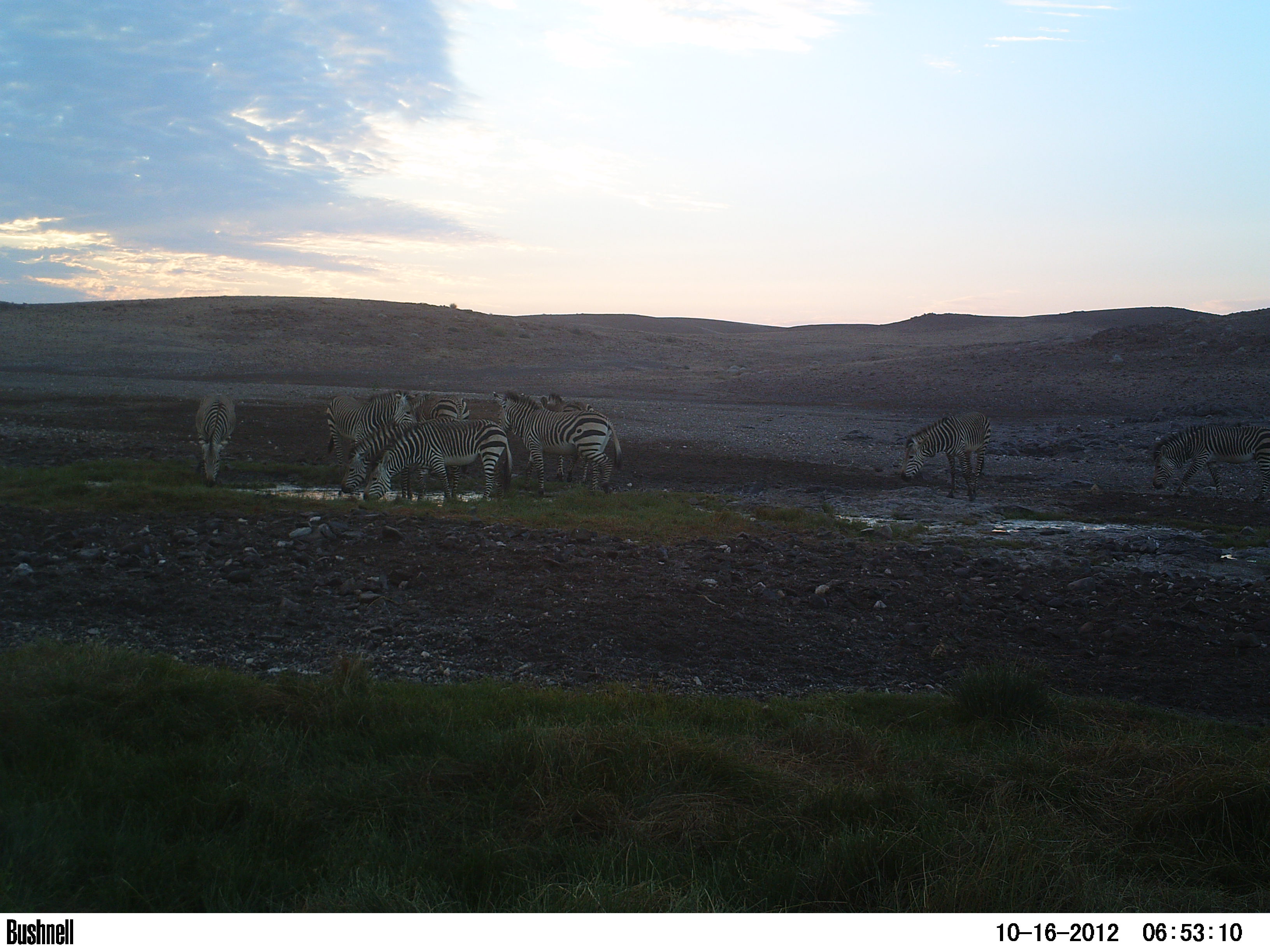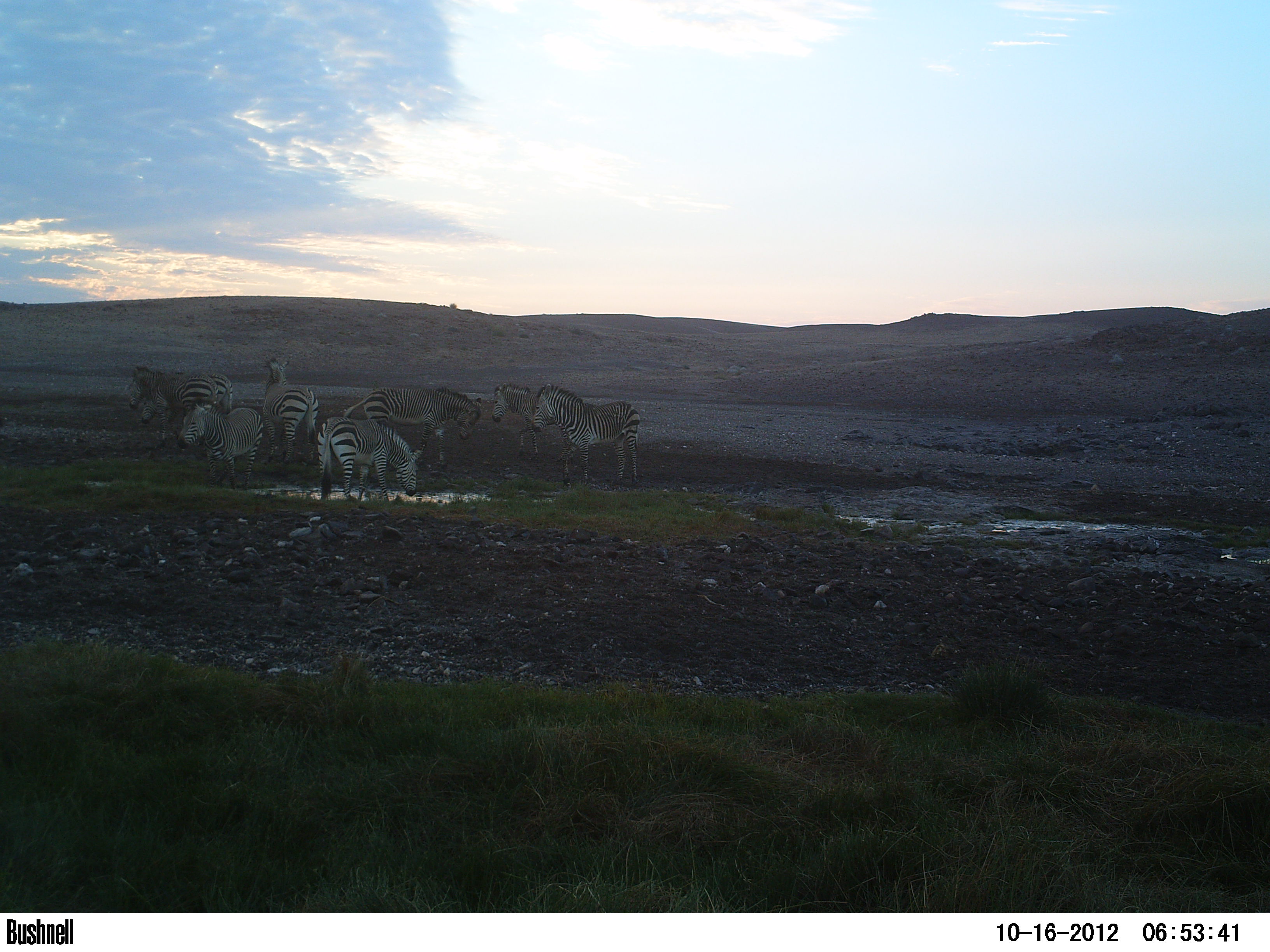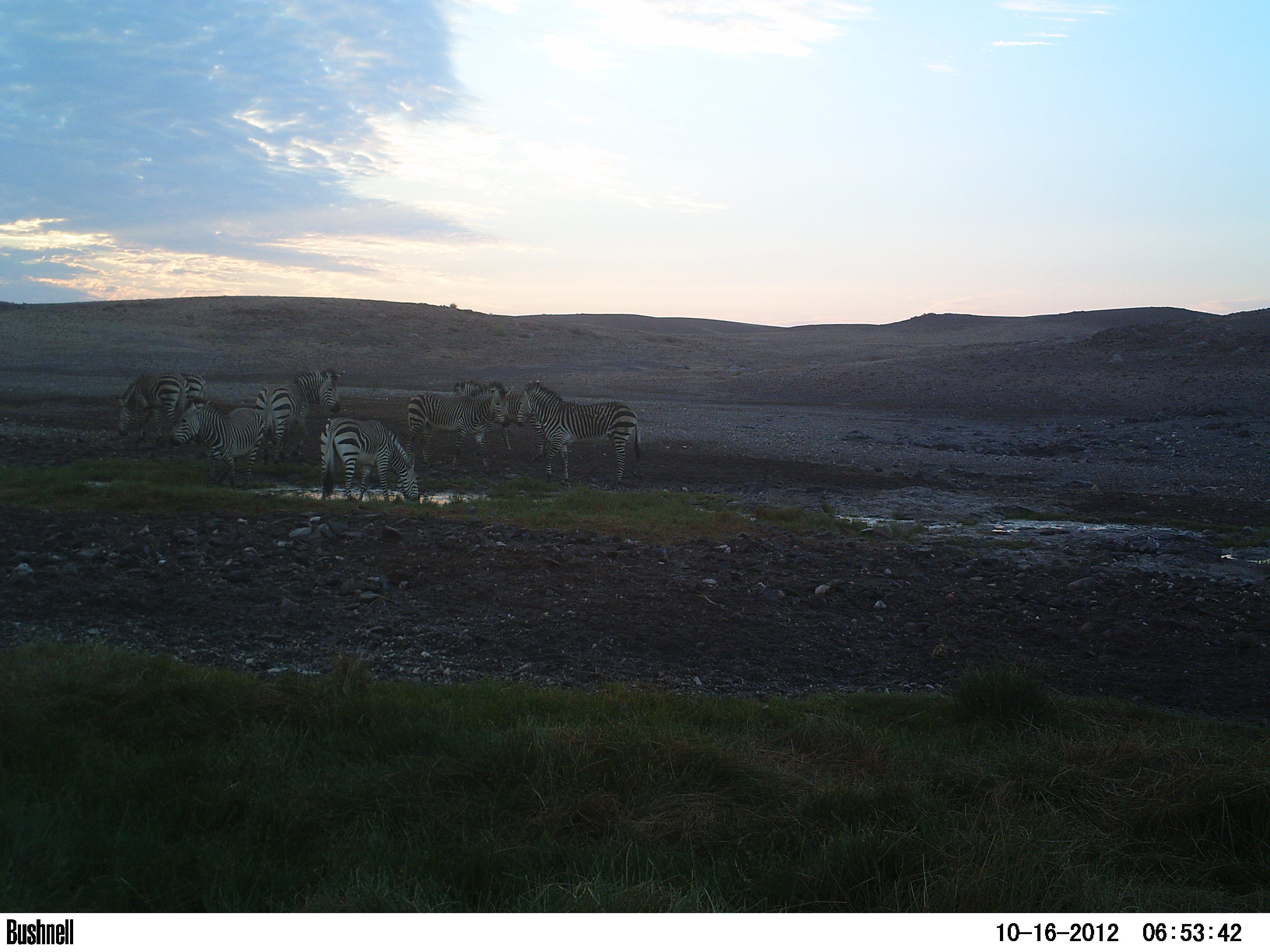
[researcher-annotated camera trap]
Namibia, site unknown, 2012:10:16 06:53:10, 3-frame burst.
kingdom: Animalia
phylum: Chordata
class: Mammalia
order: Perissodactyla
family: Equidae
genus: Equus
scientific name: Equus zebra hartmannae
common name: hartmann's mountain zebra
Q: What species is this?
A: Equus zebra hartmannae (hartmann's mountain zebra).